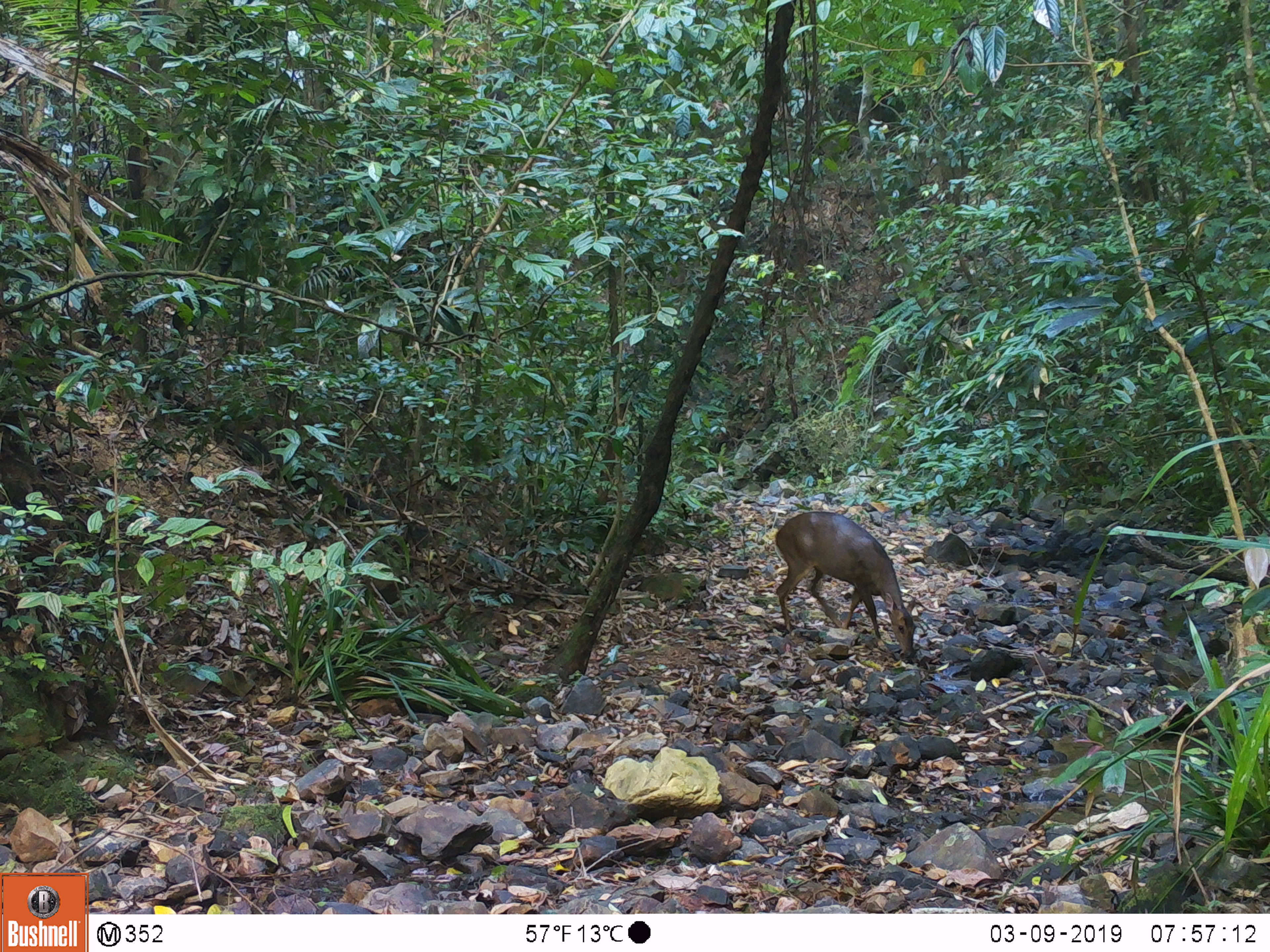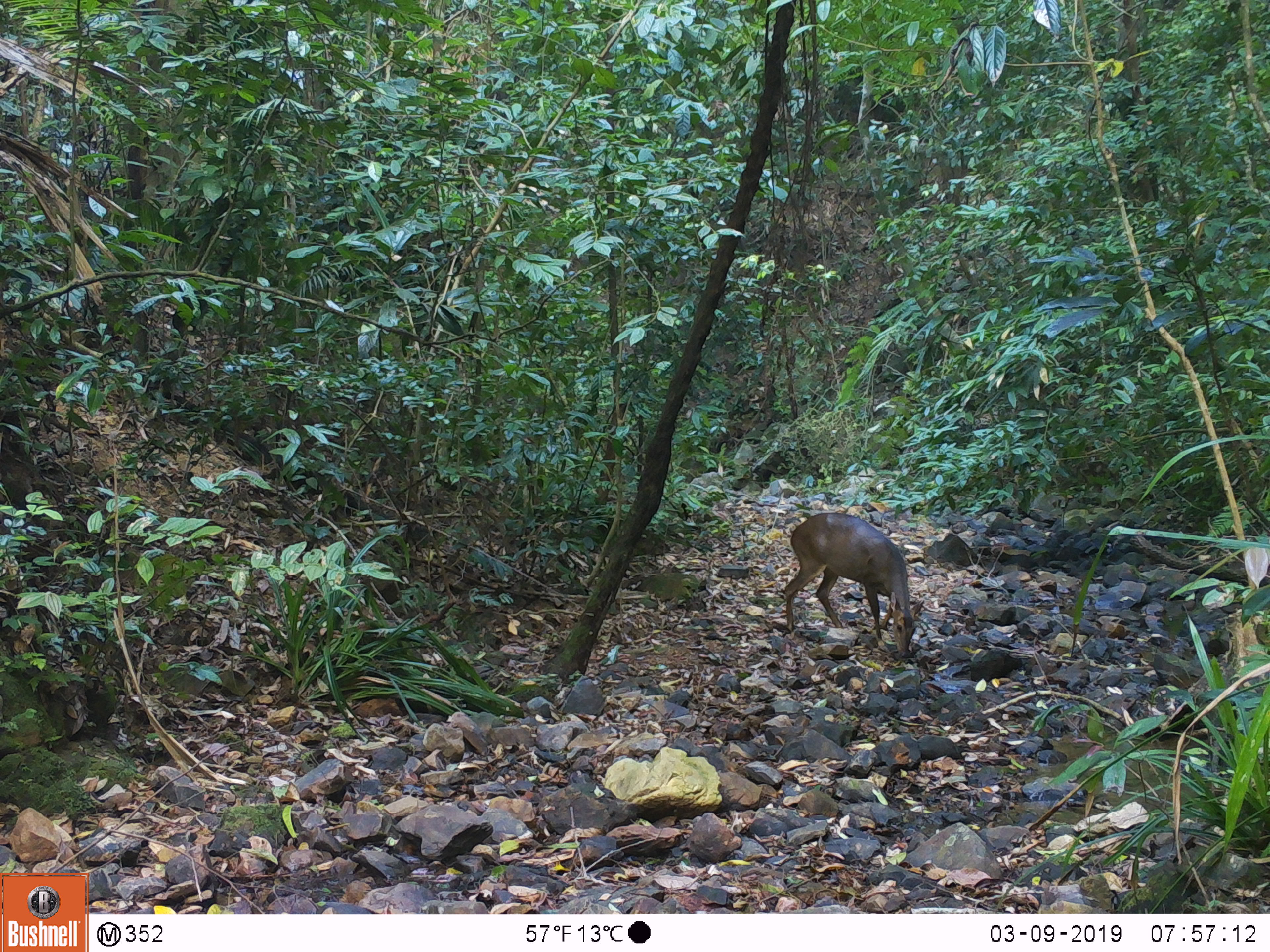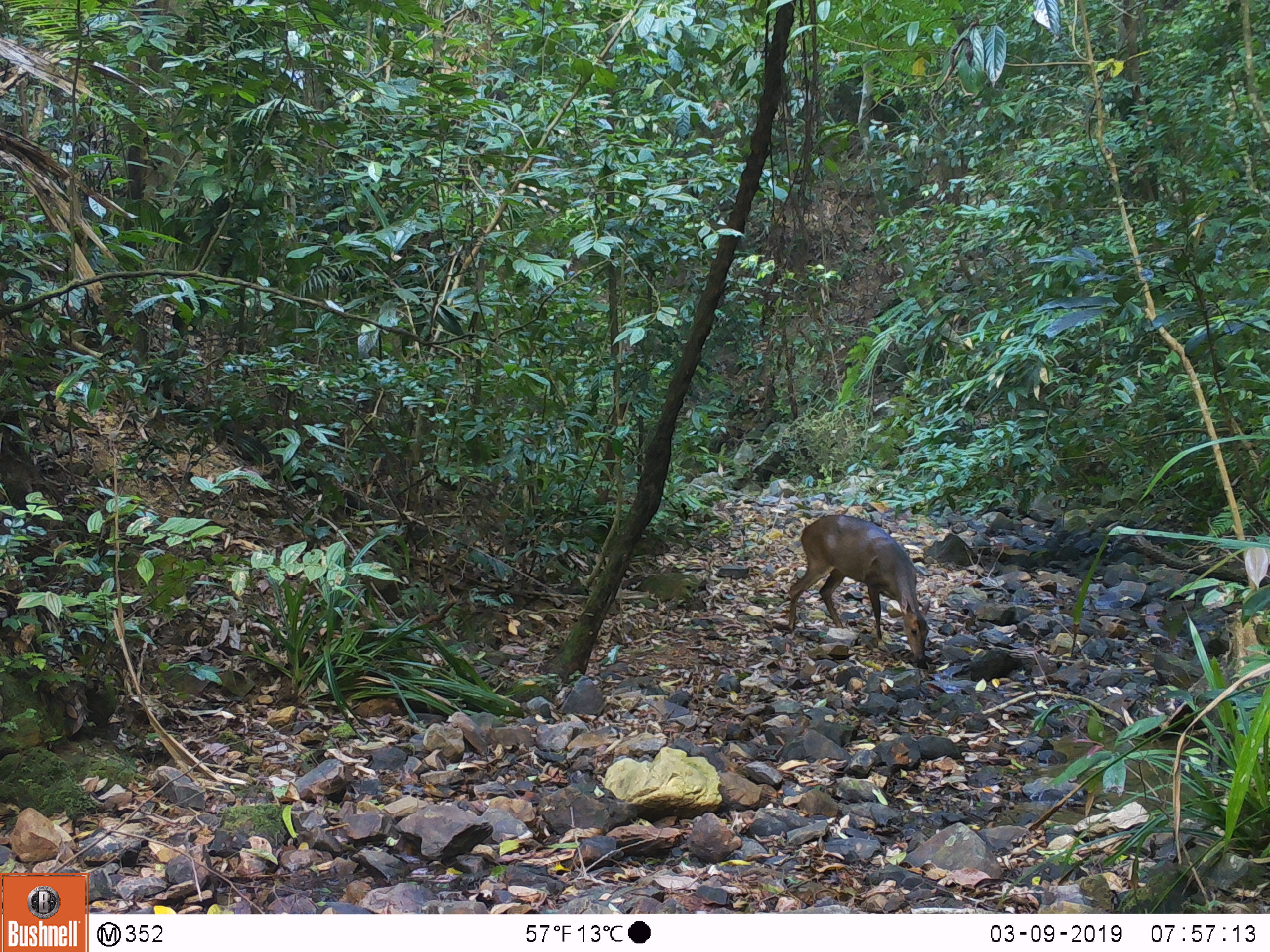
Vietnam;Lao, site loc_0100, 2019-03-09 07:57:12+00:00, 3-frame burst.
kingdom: Animalia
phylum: Chordata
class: Mammalia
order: Artiodactyla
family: Cervidae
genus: Muntiacus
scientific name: Muntiacus vuquangensis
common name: large-antlered muntjac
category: large antlered muntjac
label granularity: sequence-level